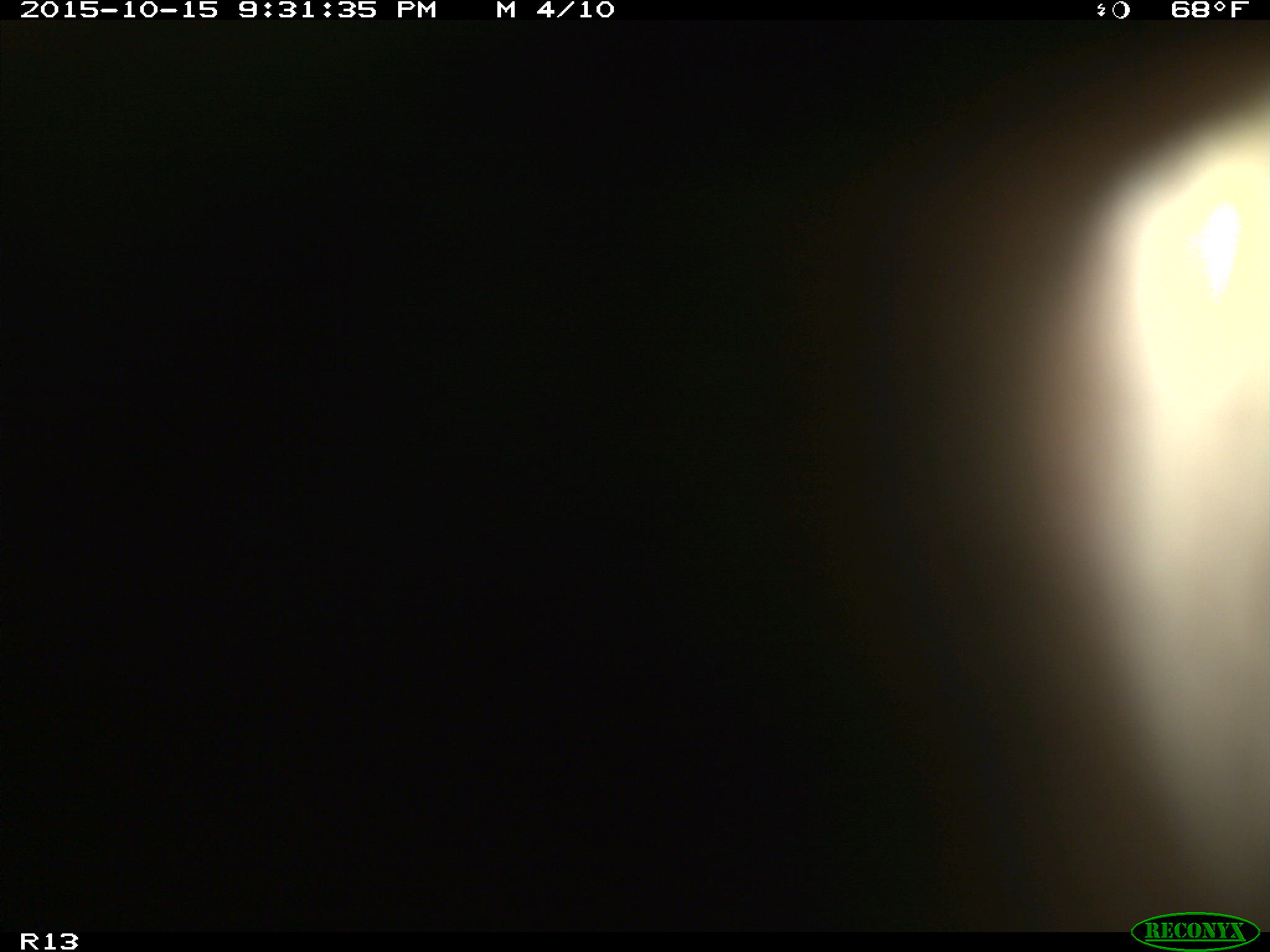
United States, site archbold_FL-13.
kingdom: Animalia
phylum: Chordata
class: Mammalia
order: Artiodactyla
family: Bovidae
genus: Bos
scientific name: Bos taurus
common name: domestic cow